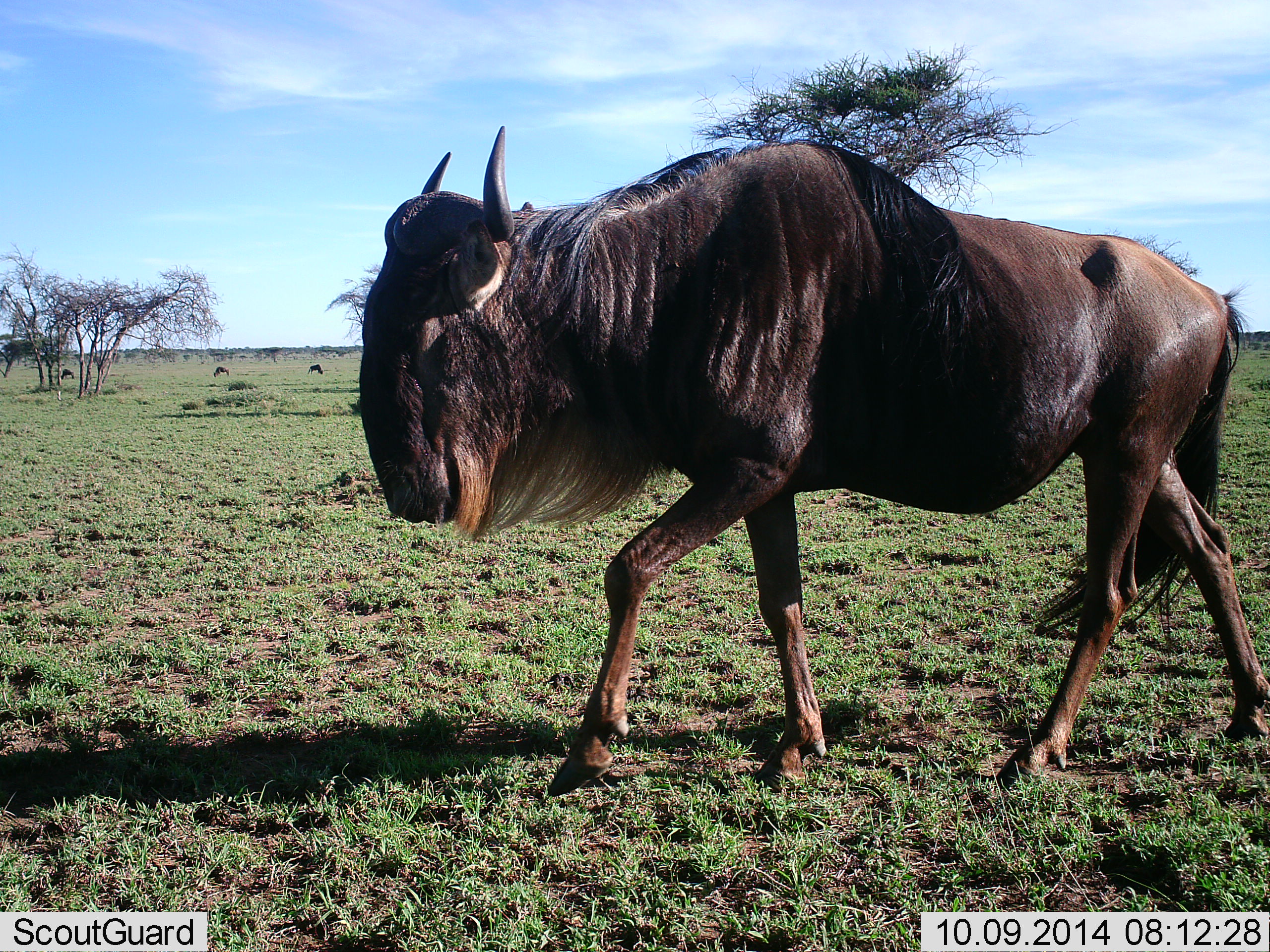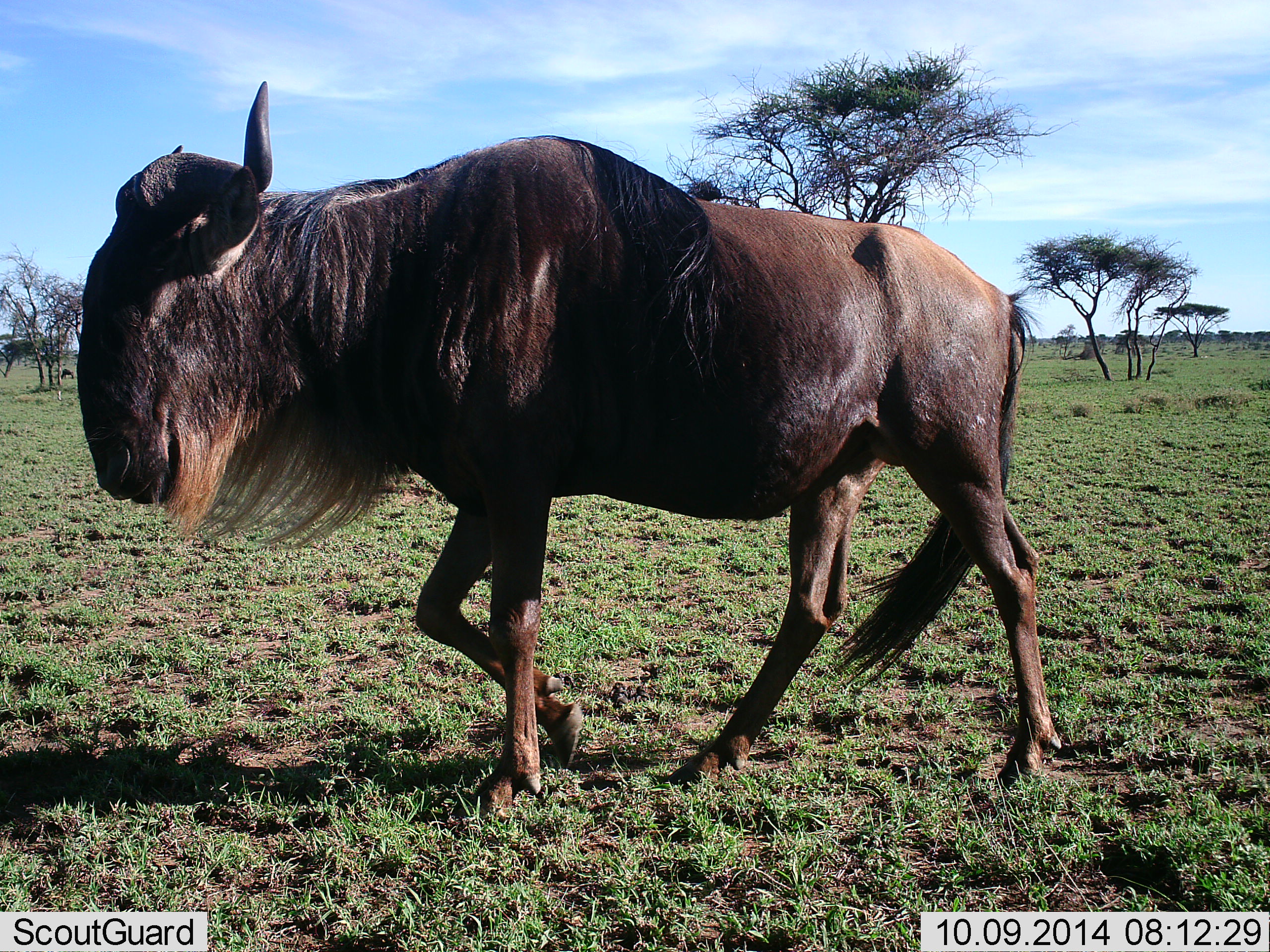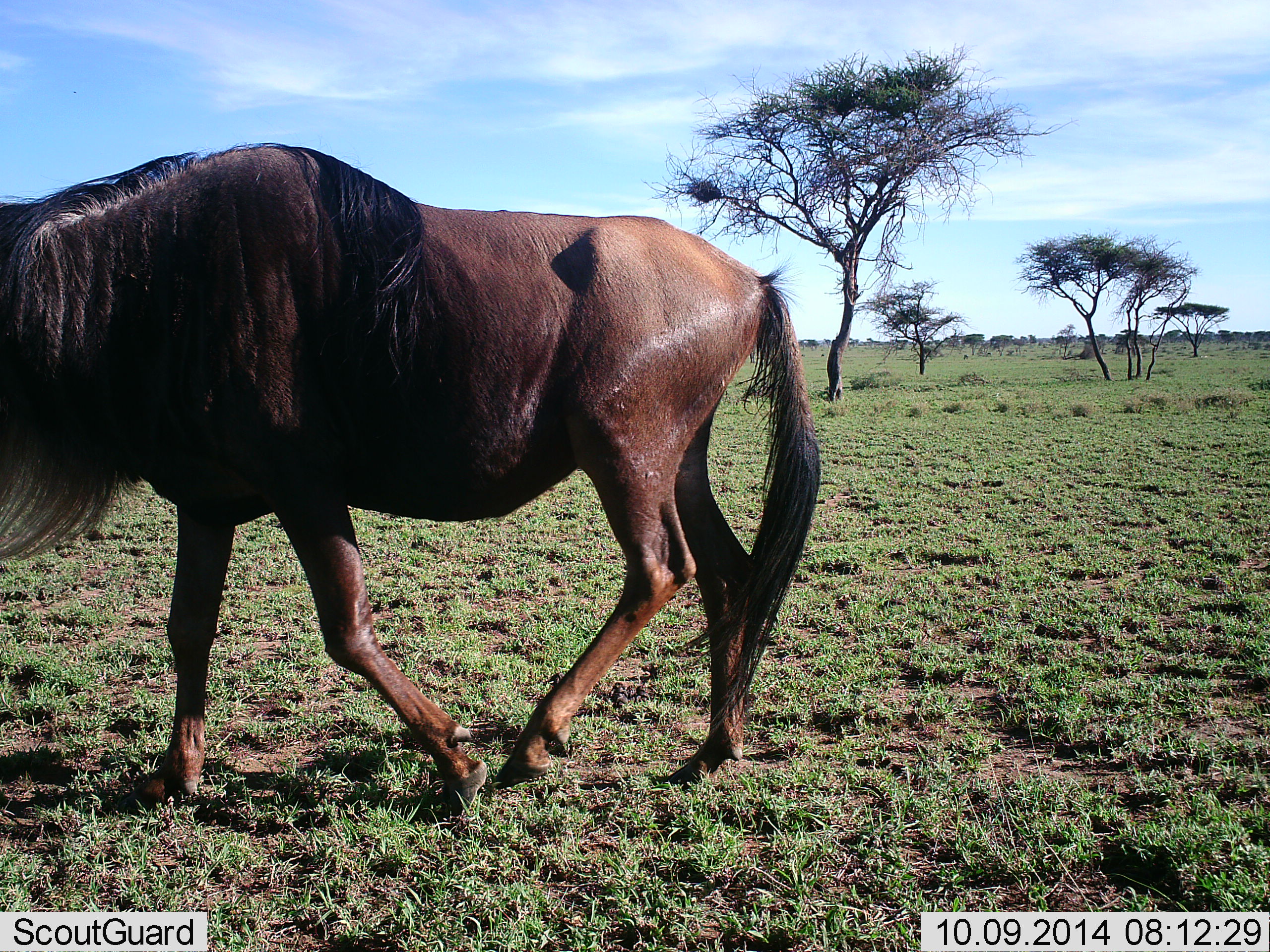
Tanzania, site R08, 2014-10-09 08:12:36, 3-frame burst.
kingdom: Animalia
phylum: Chordata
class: Mammalia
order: Artiodactyla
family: Bovidae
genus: Connochaetes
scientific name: Connochaetes taurinus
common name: blue wildebeest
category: wildebeest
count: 1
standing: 10%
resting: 0%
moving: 100%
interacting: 0%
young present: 0%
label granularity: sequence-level